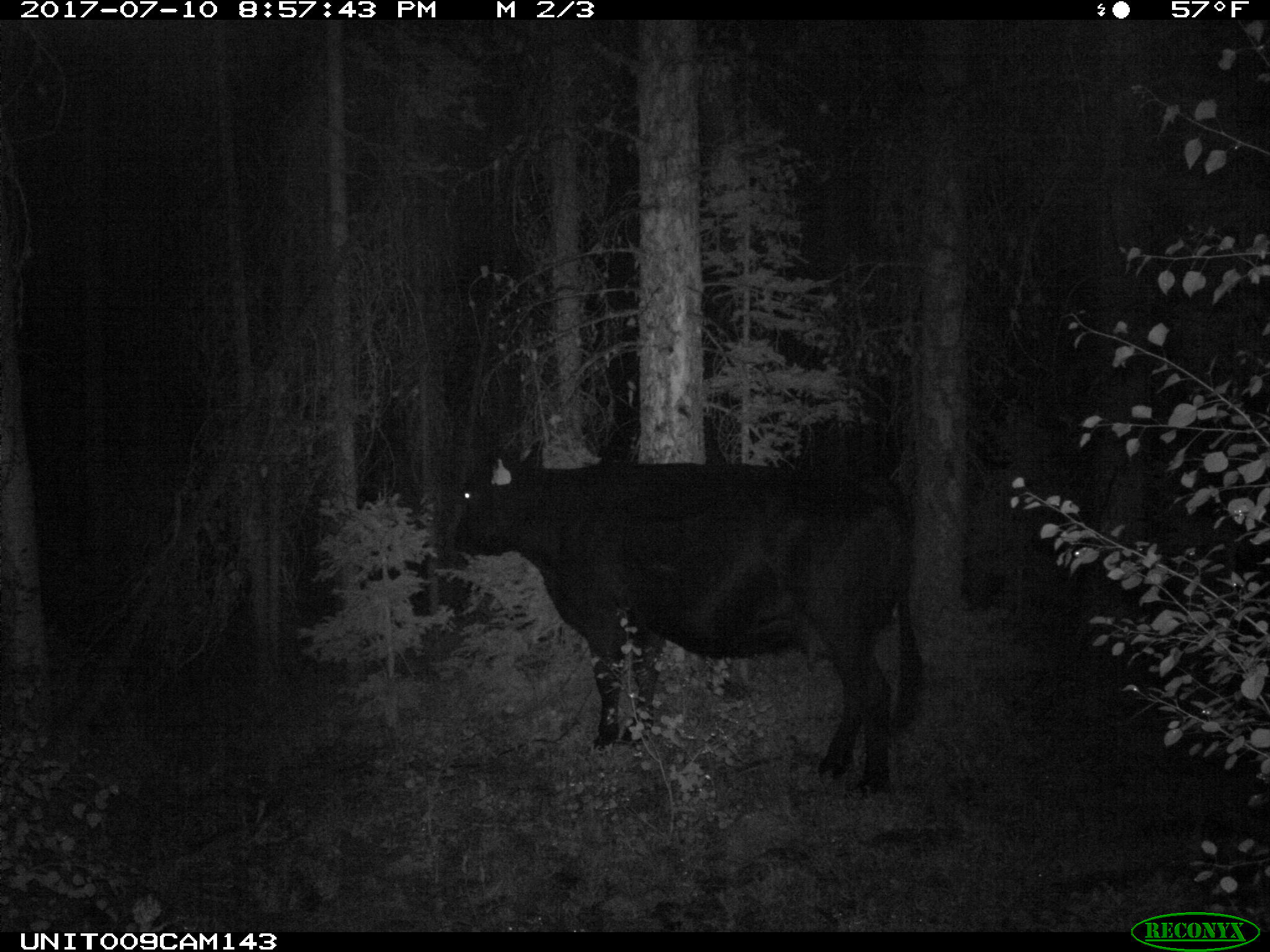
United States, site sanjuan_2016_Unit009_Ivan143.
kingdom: Animalia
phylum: Chordata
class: Mammalia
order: Artiodactyla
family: Bovidae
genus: Bos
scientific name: Bos taurus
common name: domestic cow